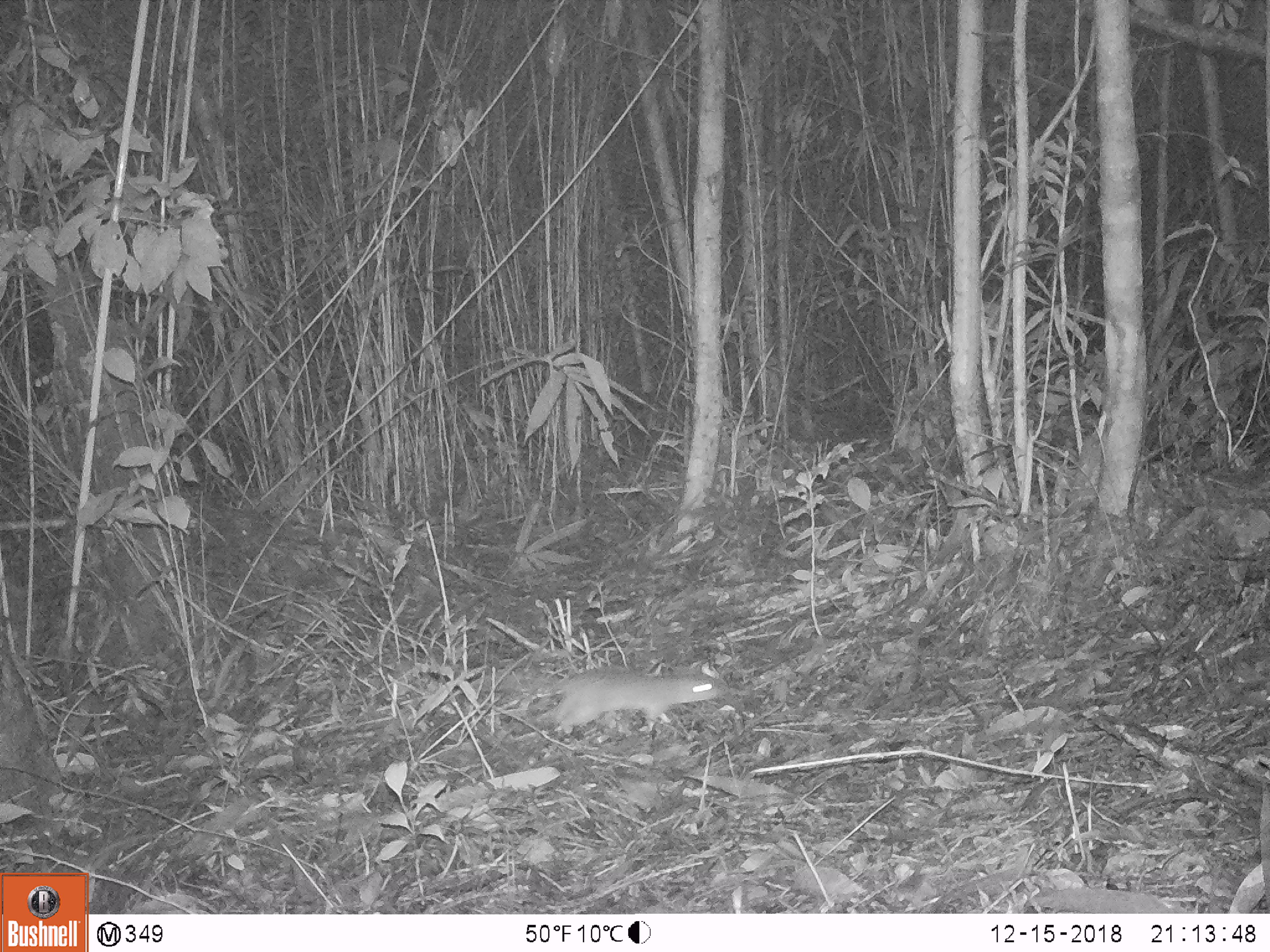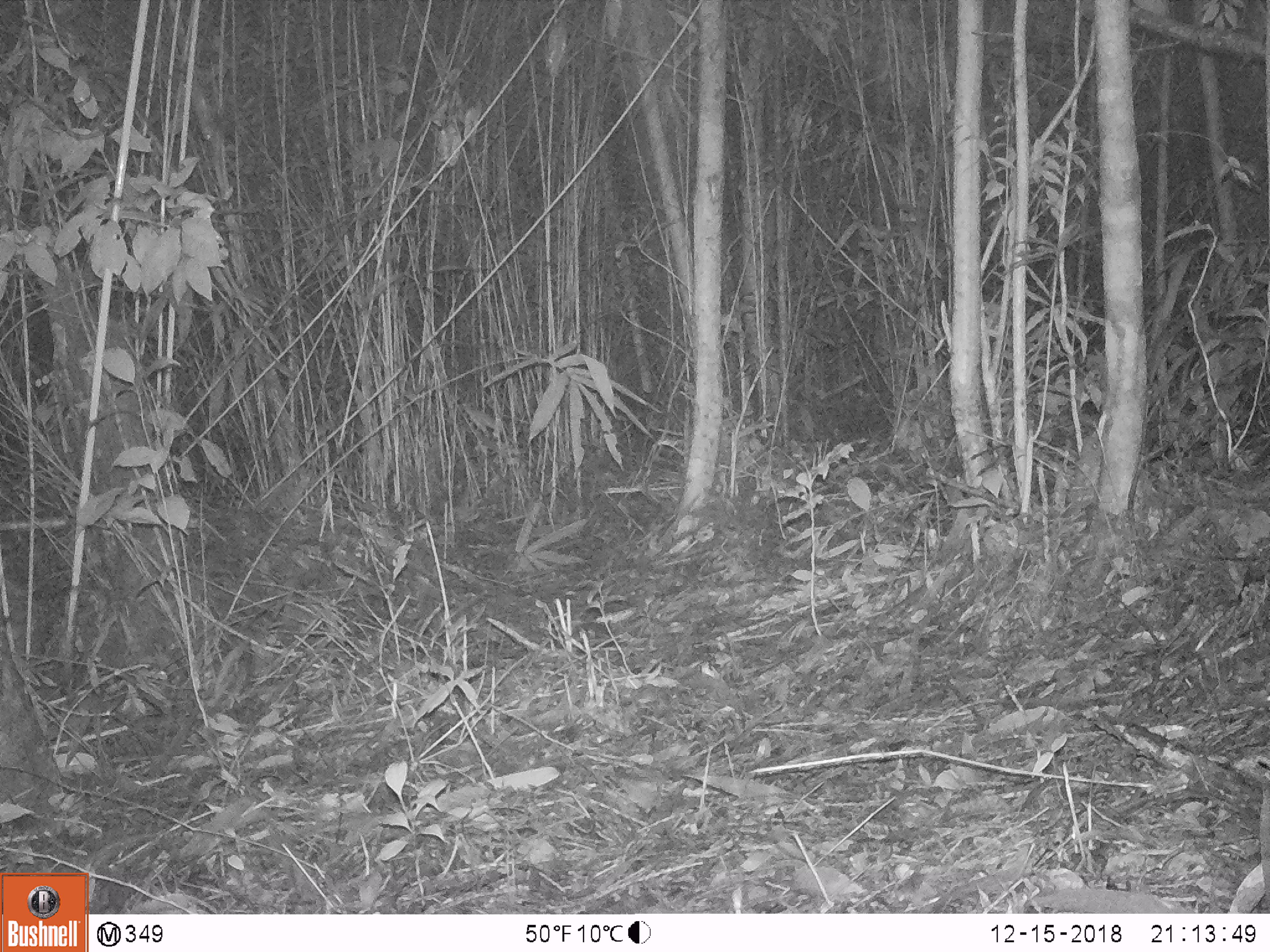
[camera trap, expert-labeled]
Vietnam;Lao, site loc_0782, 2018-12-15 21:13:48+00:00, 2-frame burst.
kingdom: Animalia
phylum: Chordata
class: Mammalia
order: Rodentia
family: Muridae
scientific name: Muridae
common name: old-world mice and rats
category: unidentified murid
Unidentified murid (old-world mice and rats) (Muridae). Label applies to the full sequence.